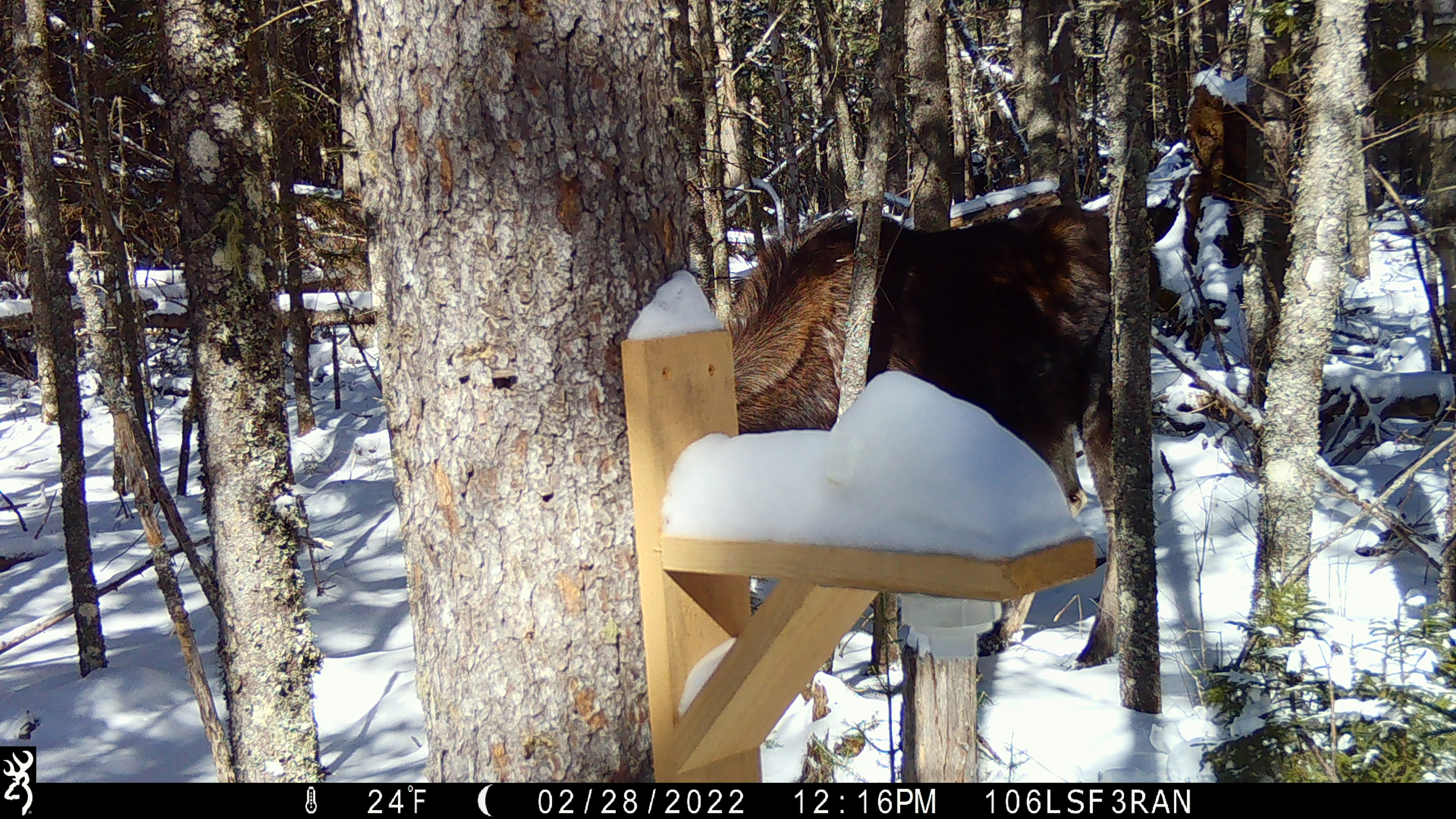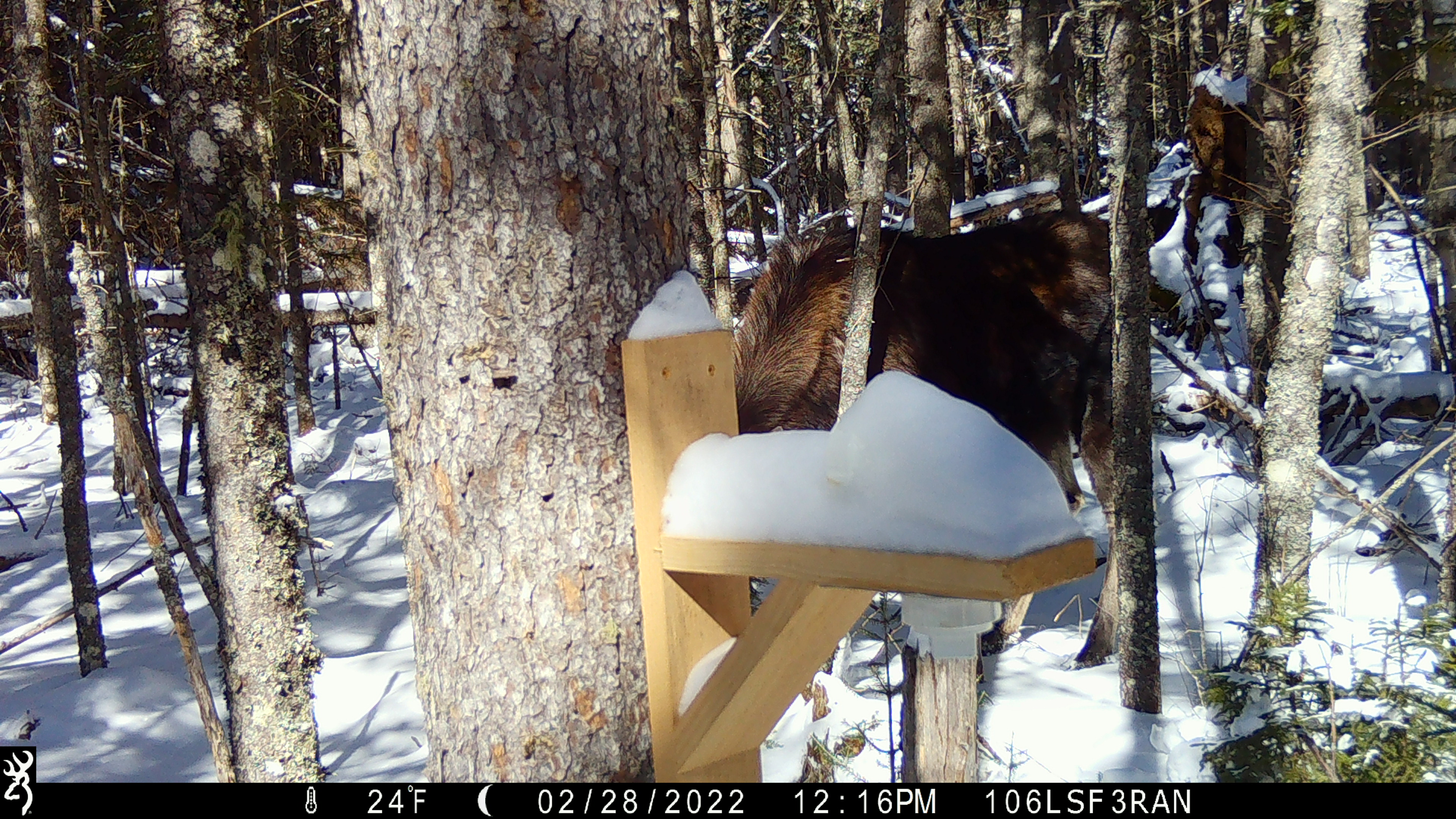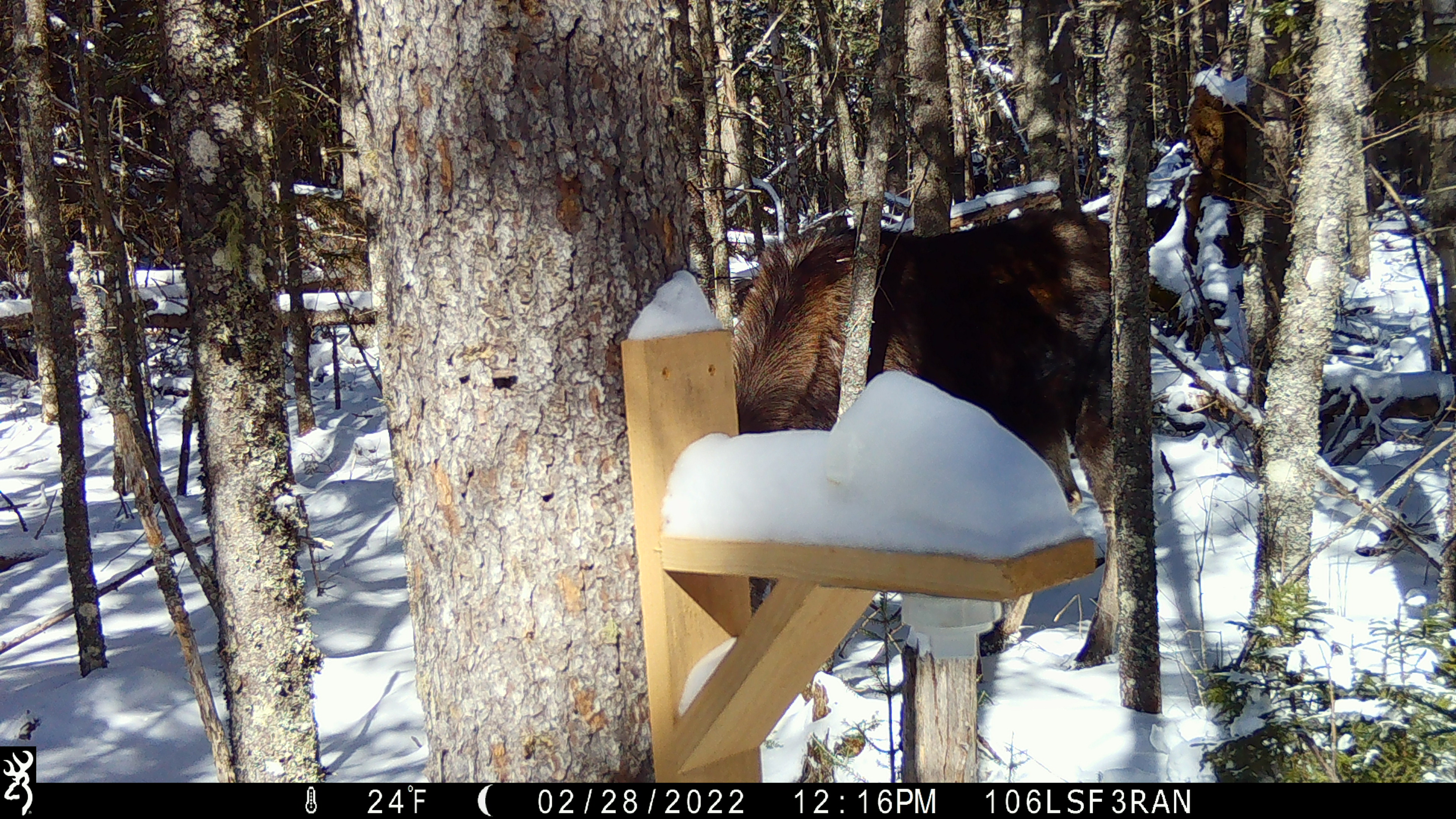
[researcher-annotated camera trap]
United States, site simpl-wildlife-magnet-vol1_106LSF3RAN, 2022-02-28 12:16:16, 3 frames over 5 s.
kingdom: Animalia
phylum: Chordata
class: Mammalia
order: Artiodactyla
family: Cervidae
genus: Alces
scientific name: Alces alces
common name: moose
Moose (Alces alces).